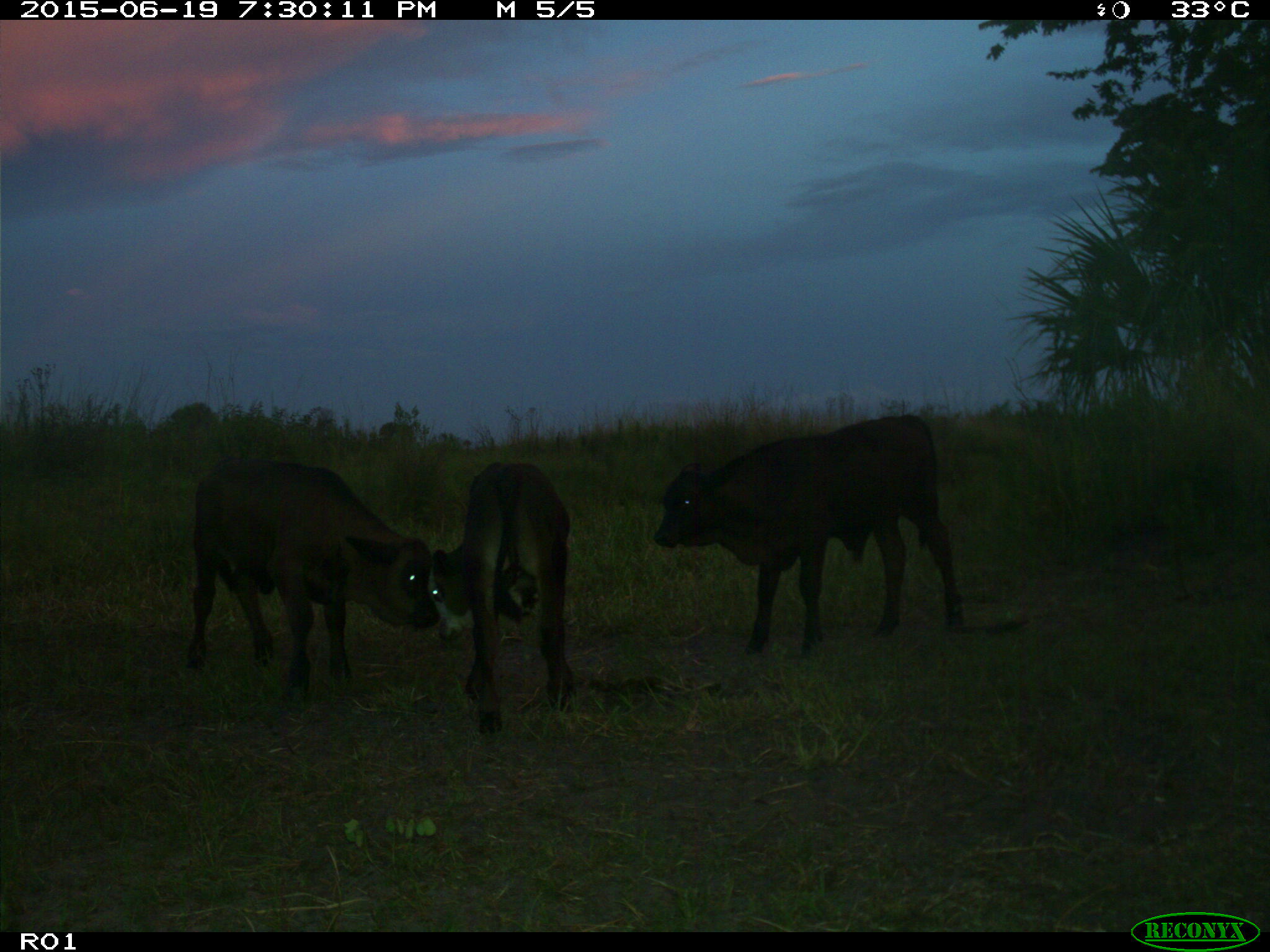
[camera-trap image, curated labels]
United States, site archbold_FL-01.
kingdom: Animalia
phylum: Chordata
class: Mammalia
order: Artiodactyla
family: Bovidae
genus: Bos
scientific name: Bos taurus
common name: domestic cow